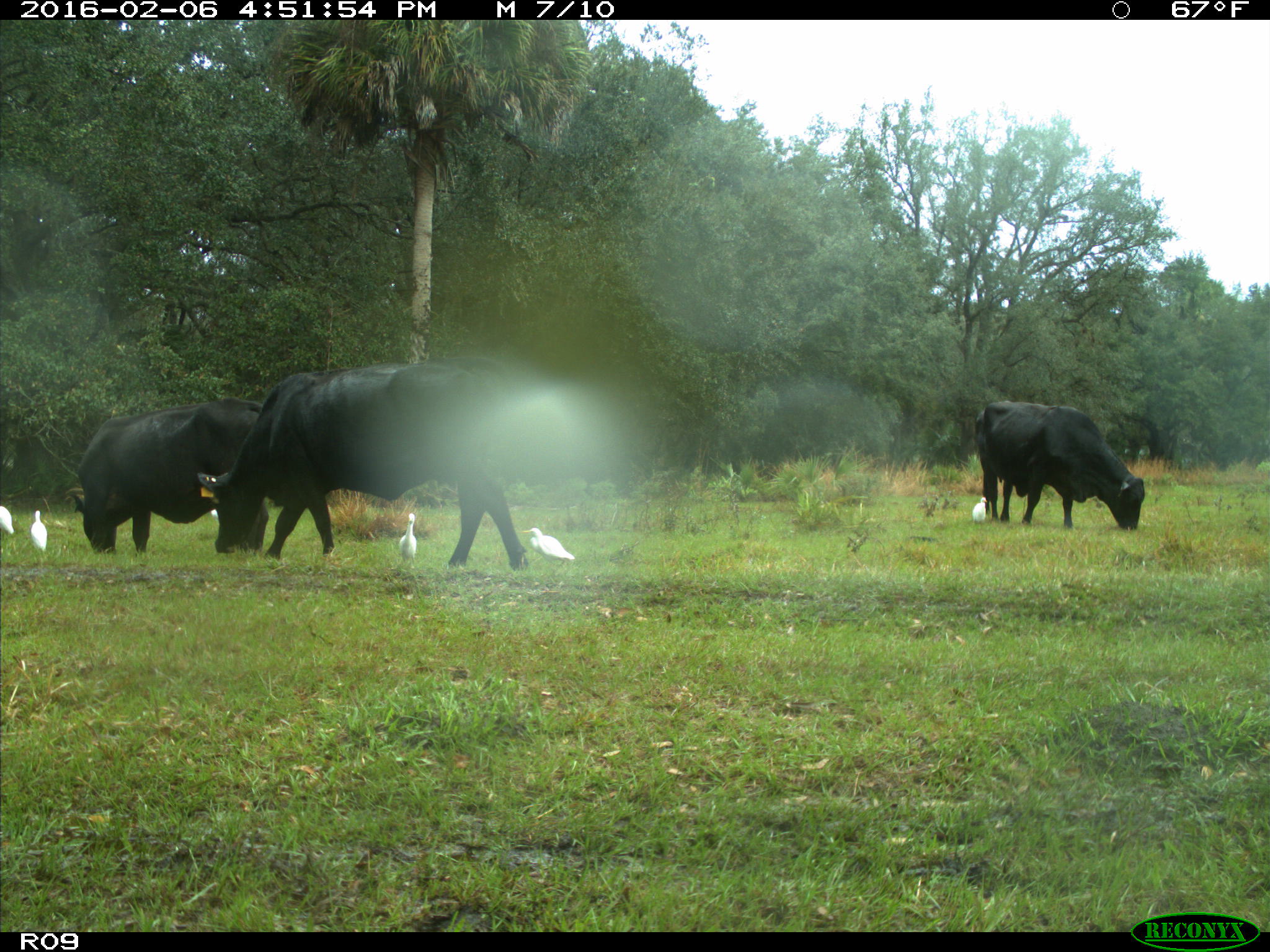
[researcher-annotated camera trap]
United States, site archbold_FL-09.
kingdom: Animalia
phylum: Chordata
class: Mammalia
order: Artiodactyla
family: Bovidae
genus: Bos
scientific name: Bos taurus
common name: domestic cow